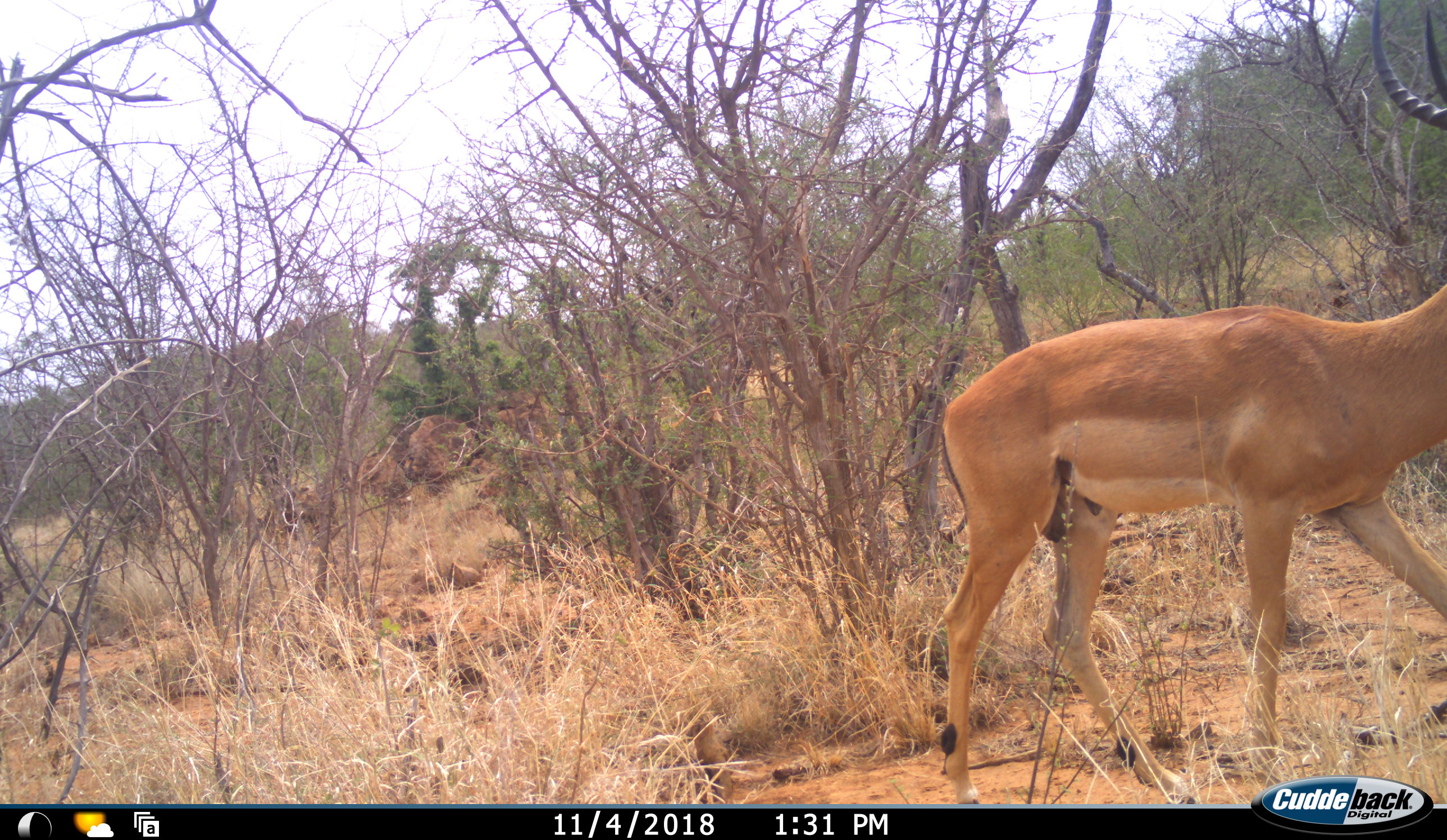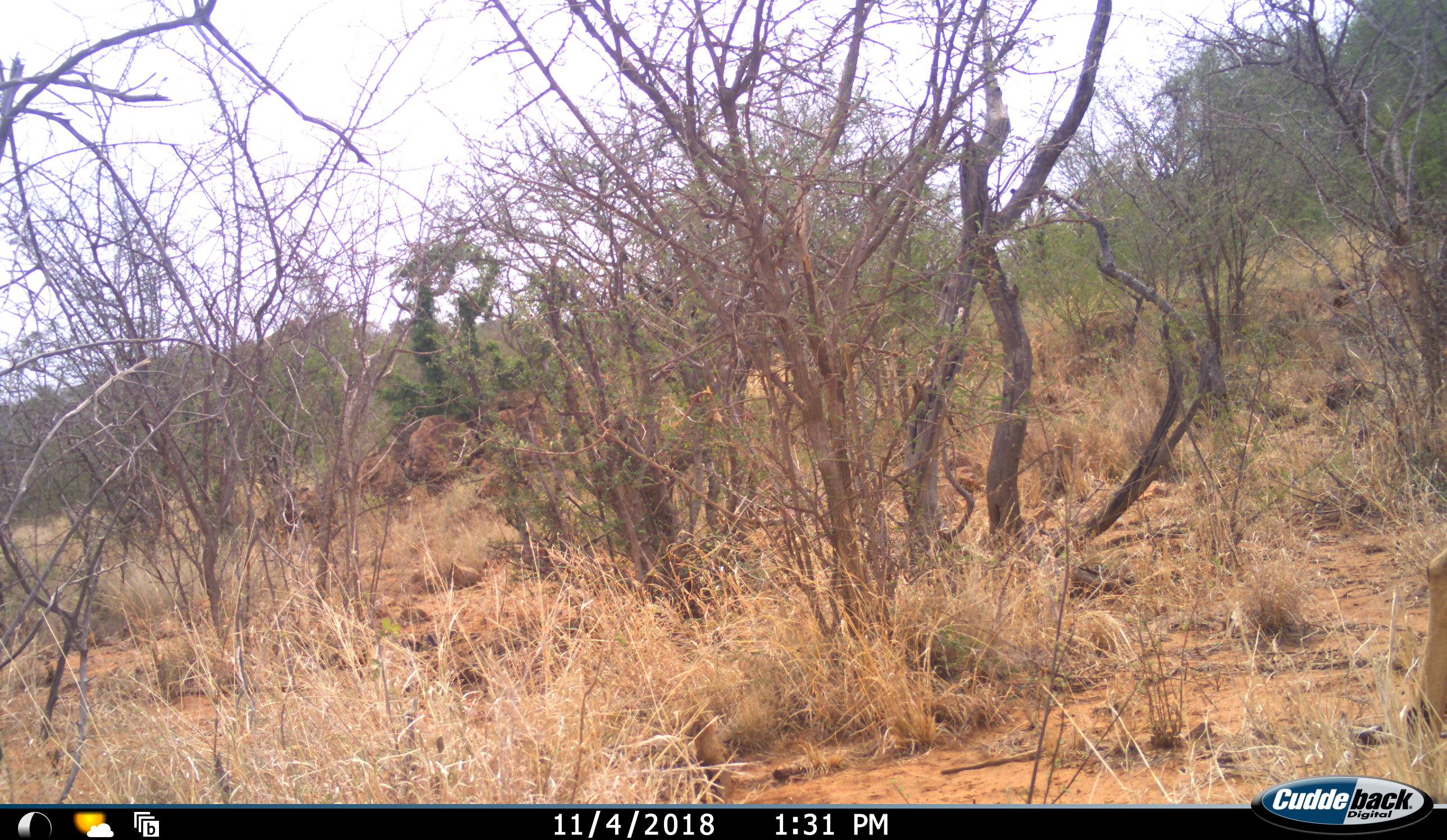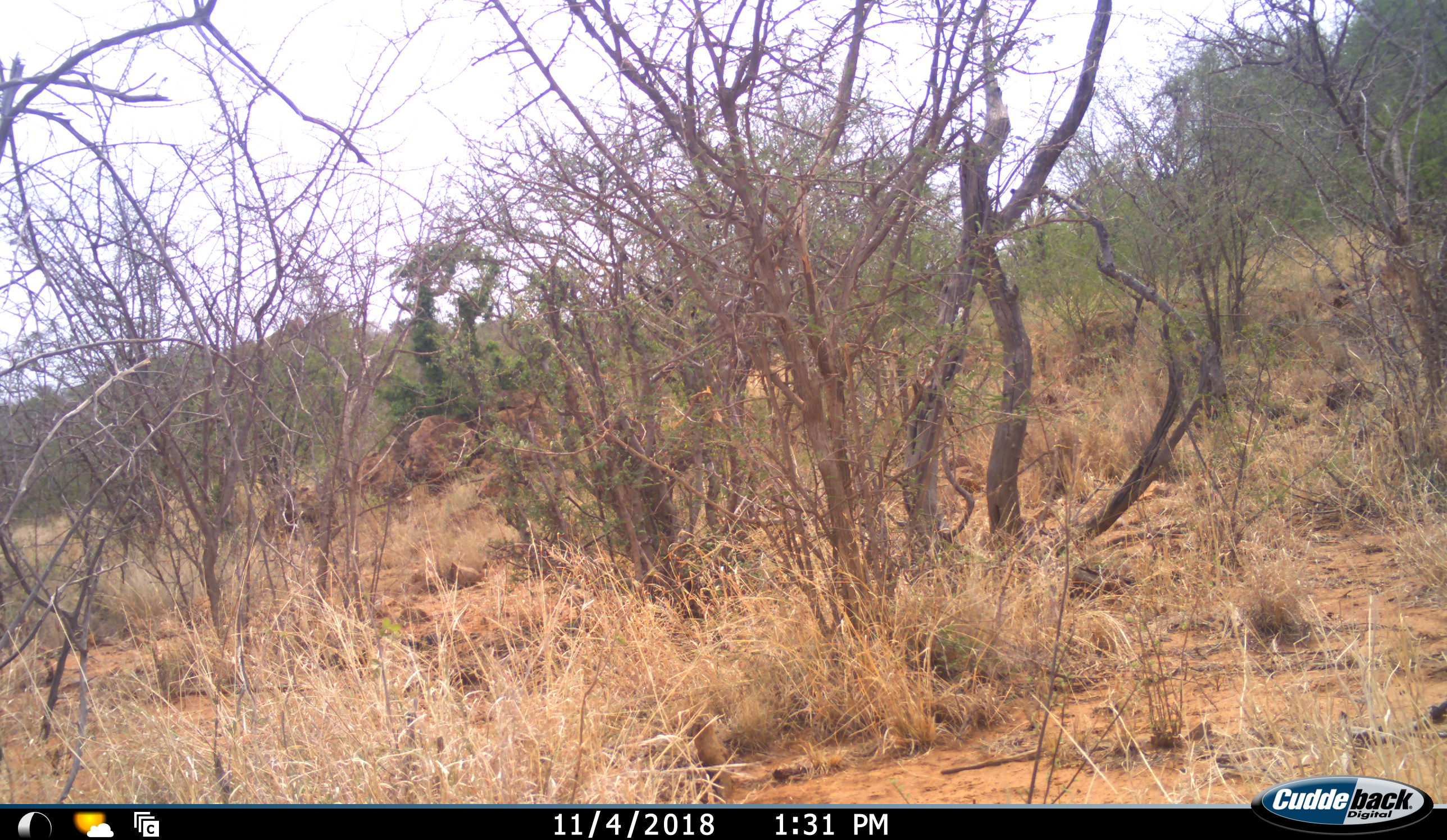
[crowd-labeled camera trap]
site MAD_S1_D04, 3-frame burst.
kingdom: Animalia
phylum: Chordata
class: Mammalia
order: Artiodactyla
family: Bovidae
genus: Aepyceros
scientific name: Aepyceros melampus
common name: impala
Impala (Aepyceros melampus), count 1. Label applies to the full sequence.